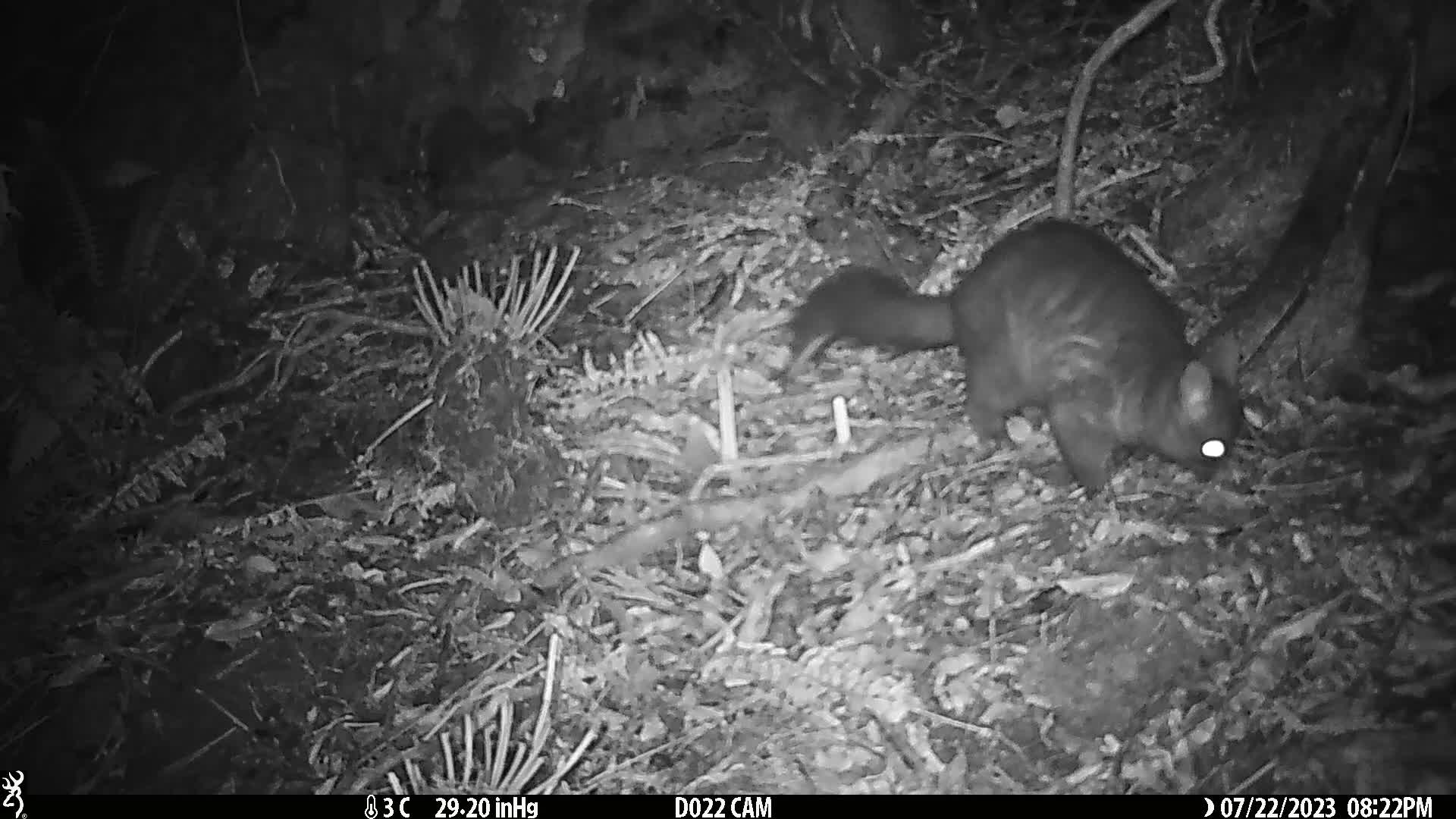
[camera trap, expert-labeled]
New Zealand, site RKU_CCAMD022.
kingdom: Animalia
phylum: Chordata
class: Mammalia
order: Diprotodontia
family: Phalangeridae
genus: Trichosurus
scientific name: Trichosurus vulpecula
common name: common brushtail possum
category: possum